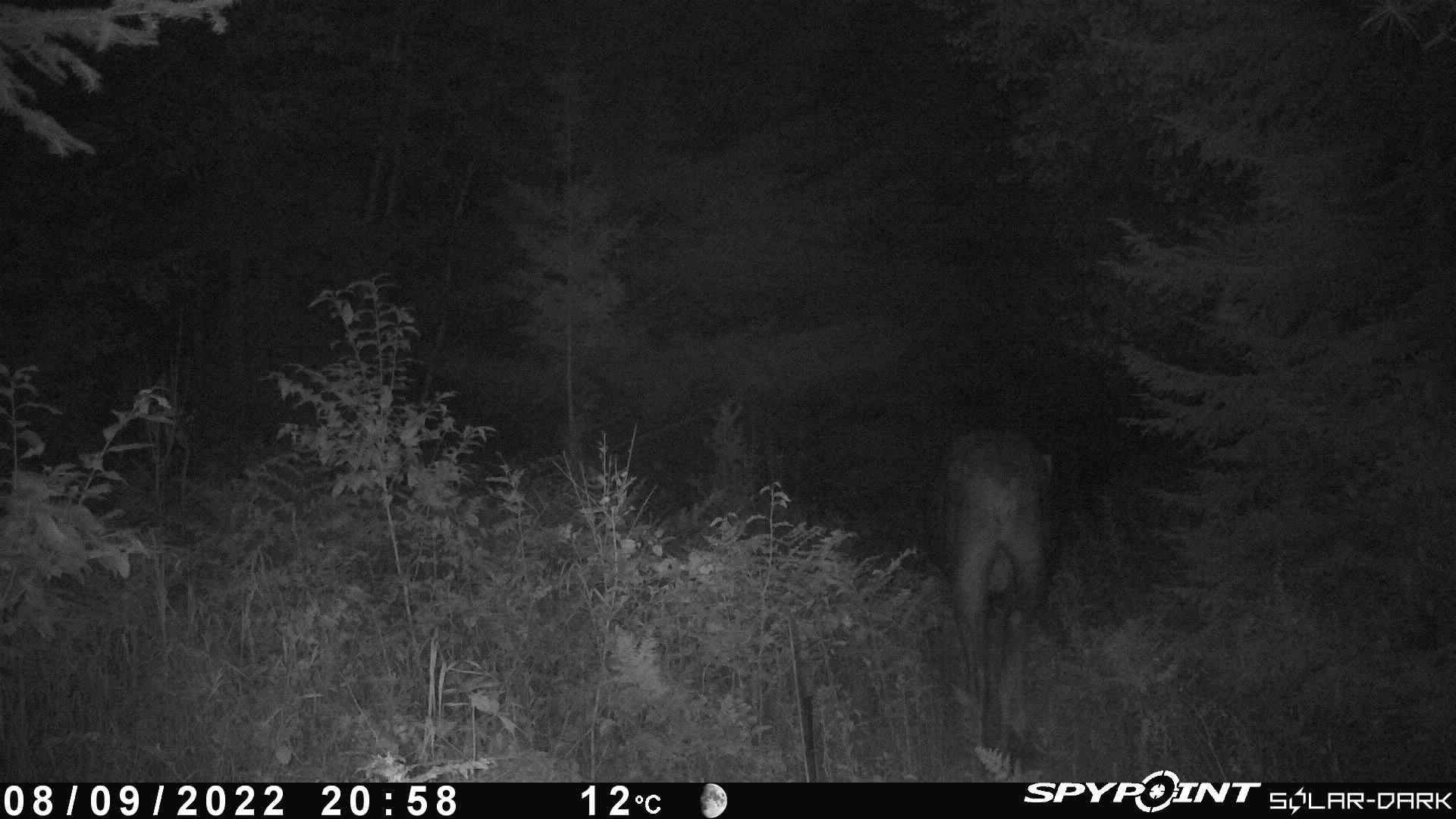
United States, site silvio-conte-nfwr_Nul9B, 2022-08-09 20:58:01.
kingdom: Animalia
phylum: Chordata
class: Mammalia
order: Artiodactyla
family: Cervidae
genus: Alces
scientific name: Alces alces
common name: moose